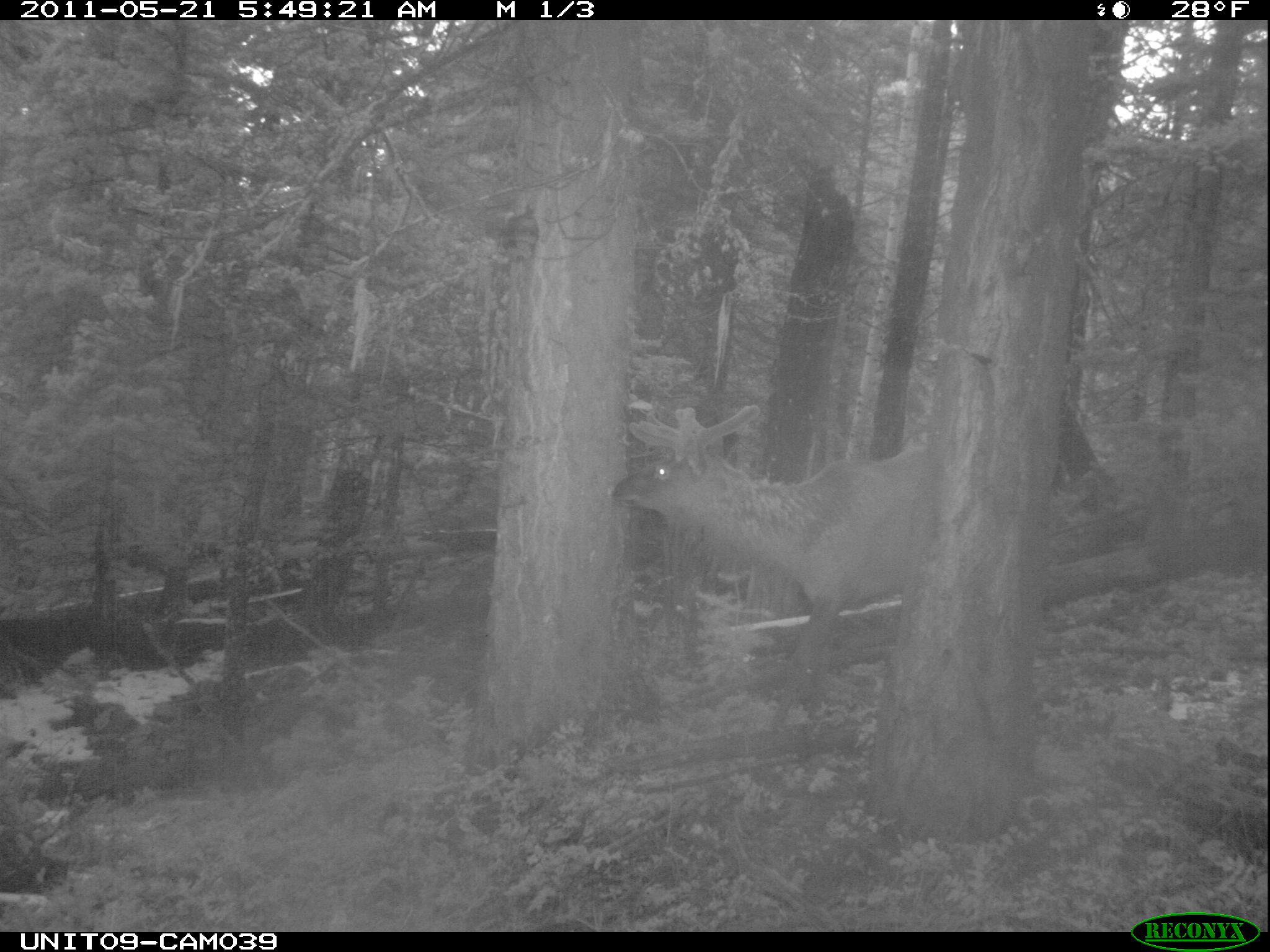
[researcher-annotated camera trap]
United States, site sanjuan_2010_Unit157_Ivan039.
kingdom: Animalia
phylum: Chordata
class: Mammalia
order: Artiodactyla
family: Cervidae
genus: Cervus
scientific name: Cervus elaphus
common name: red deer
Cervus elaphus (red deer).